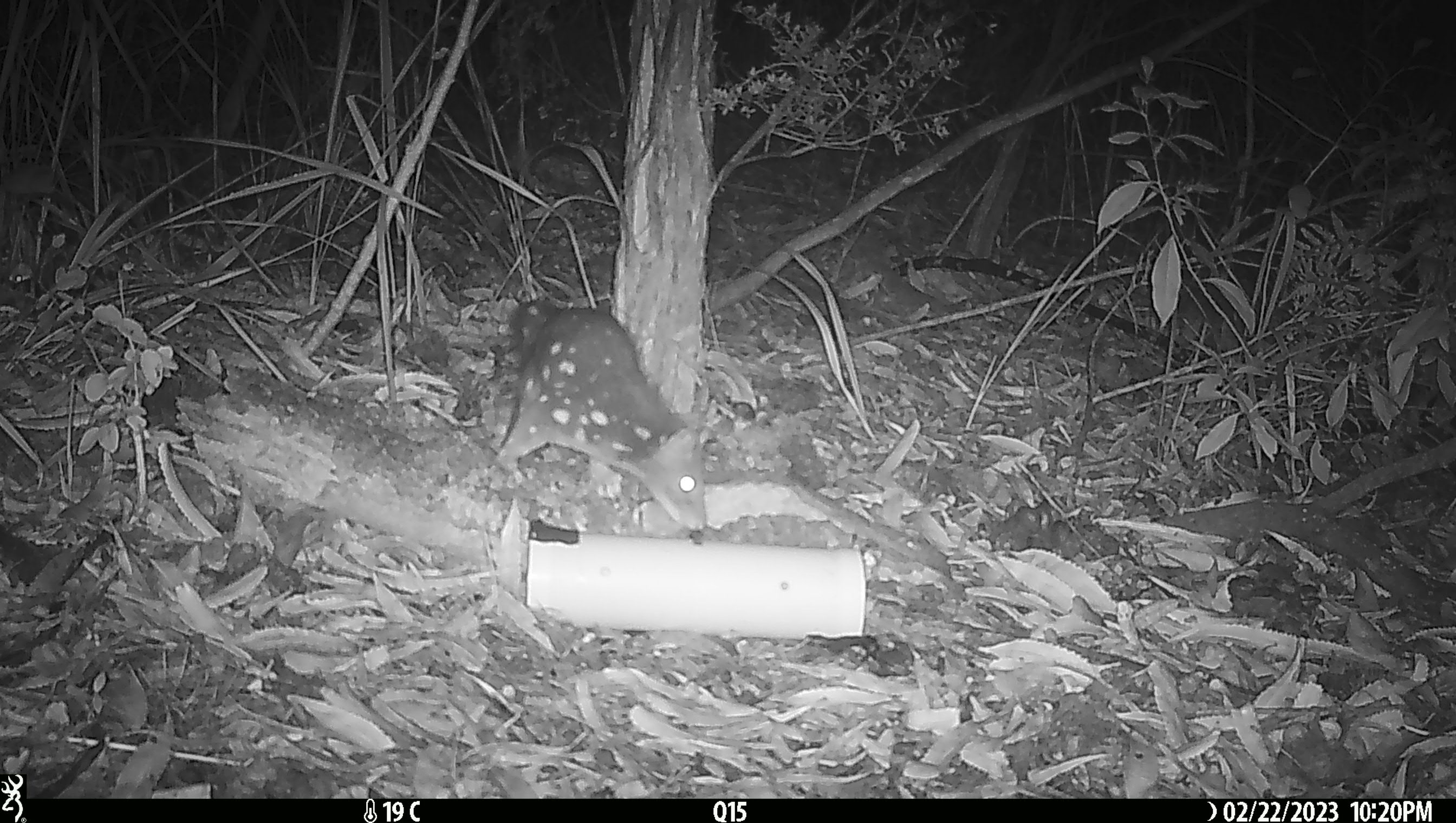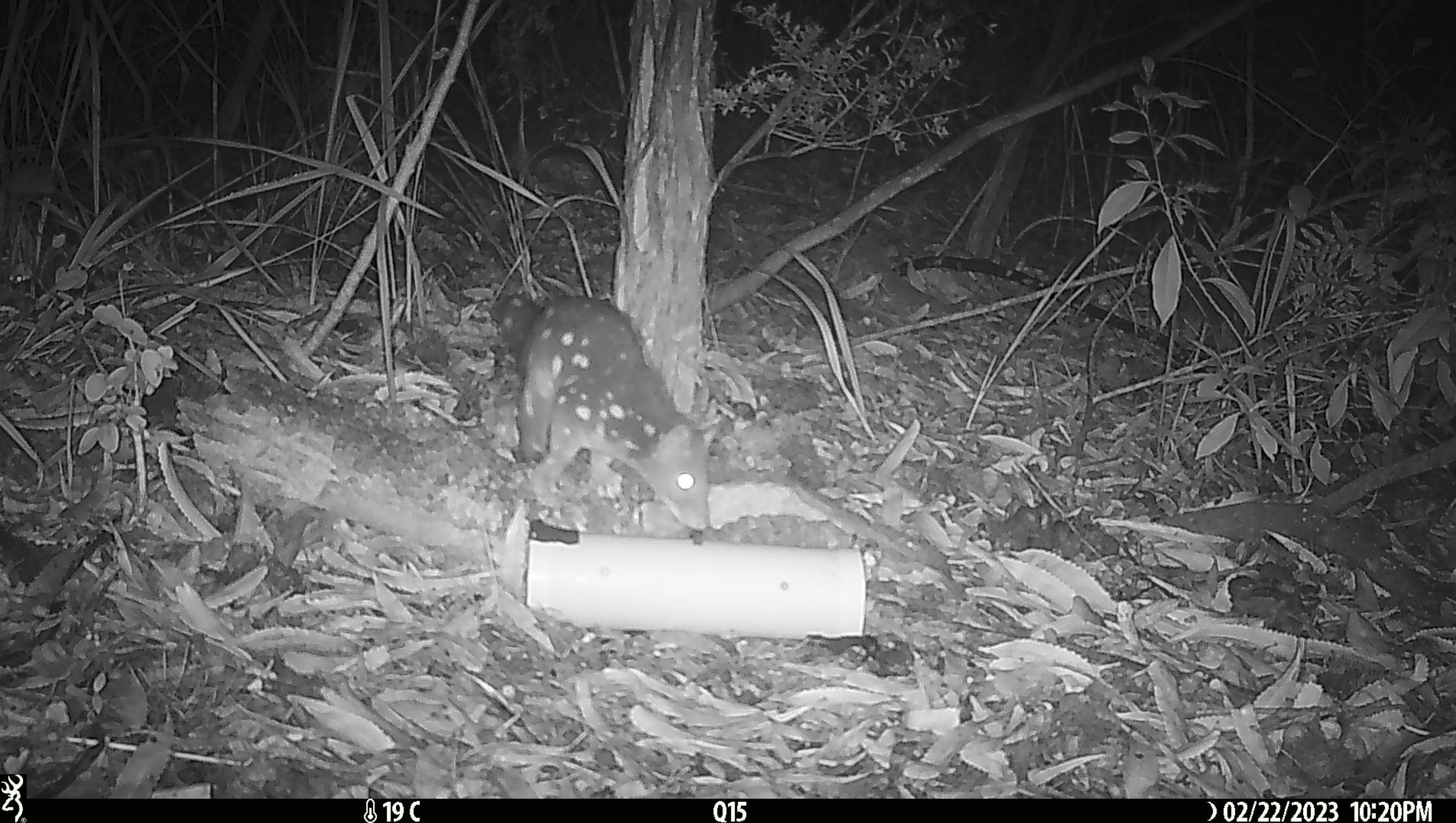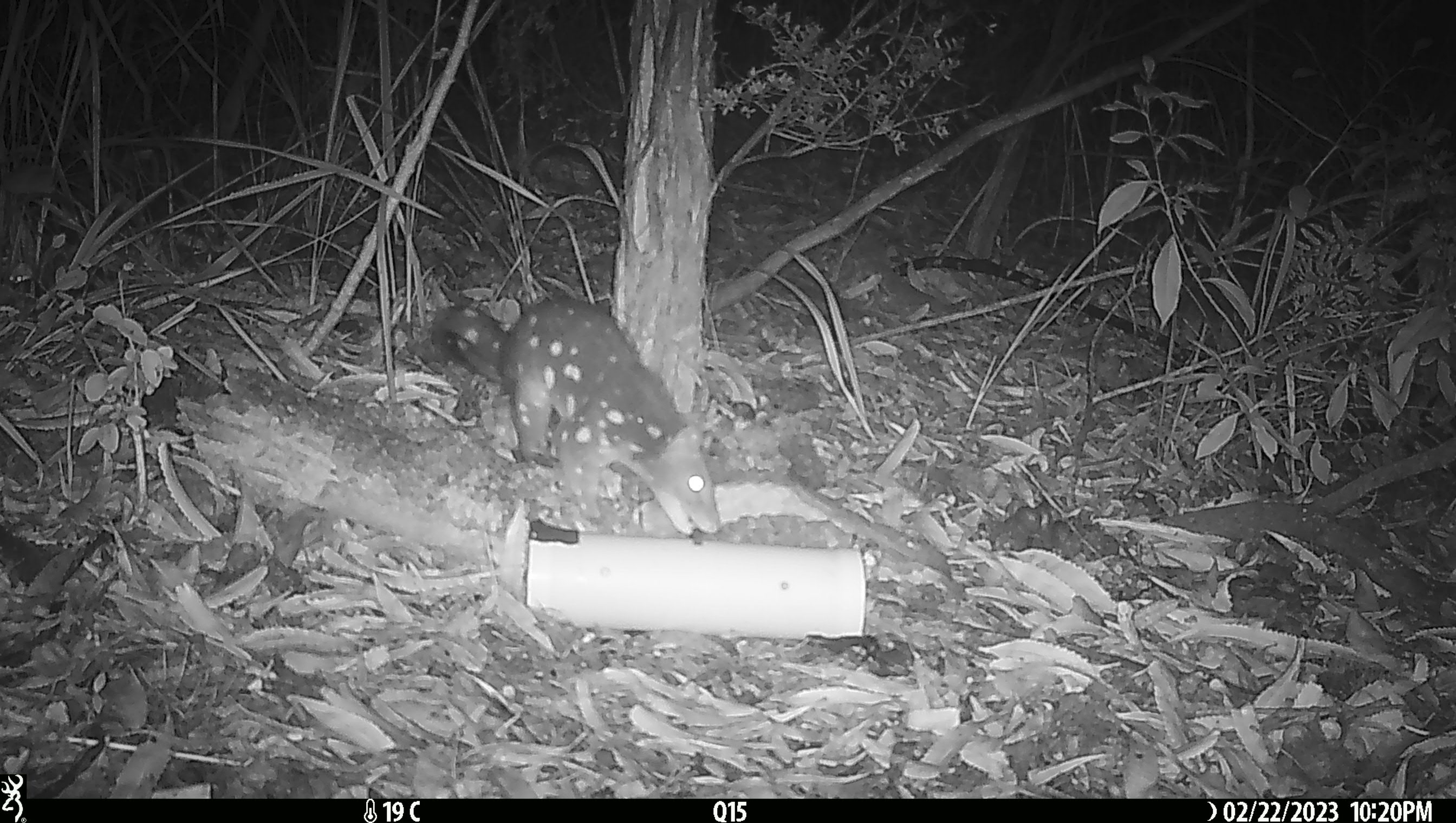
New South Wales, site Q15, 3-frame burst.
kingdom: Animalia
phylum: Chordata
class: Mammalia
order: Dasyuromorphia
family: Dasyuridae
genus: Dasyurus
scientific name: Dasyurus maculatus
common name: spotted-tailed quoll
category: quoll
Quoll (spotted-tailed quoll) (Dasyurus maculatus).